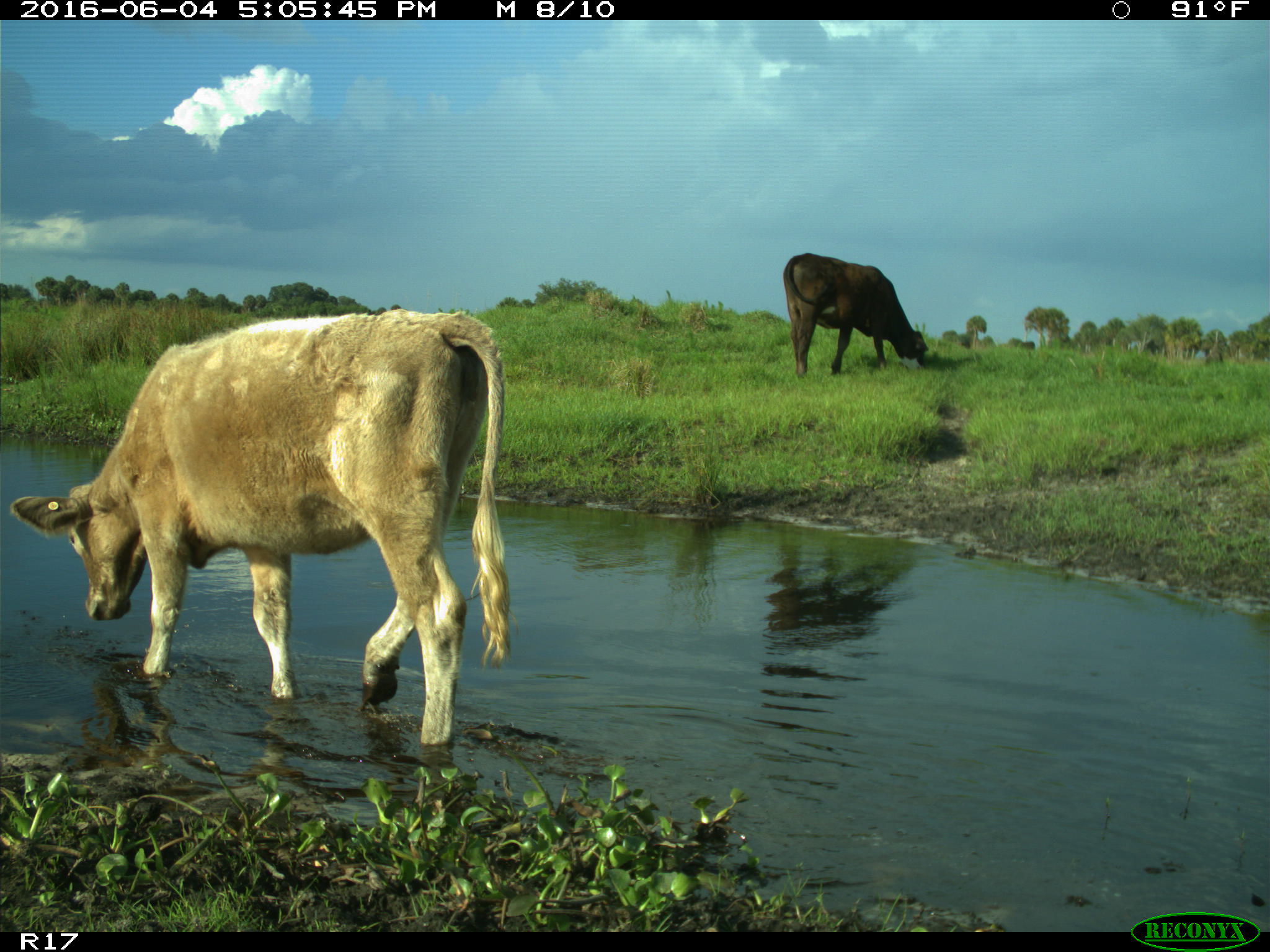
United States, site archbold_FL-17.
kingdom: Animalia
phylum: Chordata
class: Mammalia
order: Artiodactyla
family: Bovidae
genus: Bos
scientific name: Bos taurus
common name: domestic cow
Bos taurus (domestic cow).